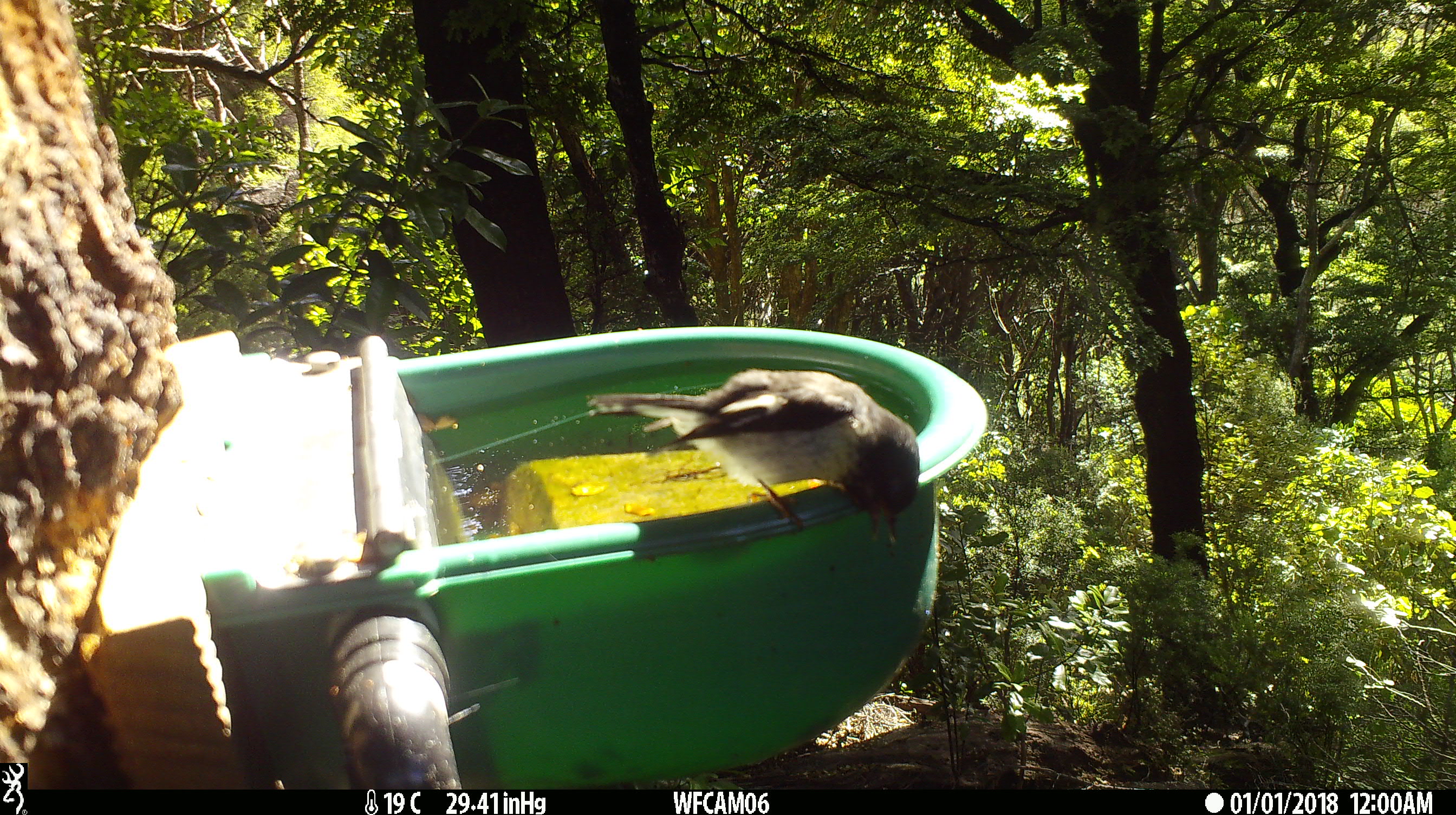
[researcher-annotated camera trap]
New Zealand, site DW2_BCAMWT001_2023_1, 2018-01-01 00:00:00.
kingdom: Animalia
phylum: Chordata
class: Aves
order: Passeriformes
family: Petroicidae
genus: Petroica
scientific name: Petroica macrocephala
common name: tomtit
Tomtit (Petroica macrocephala).